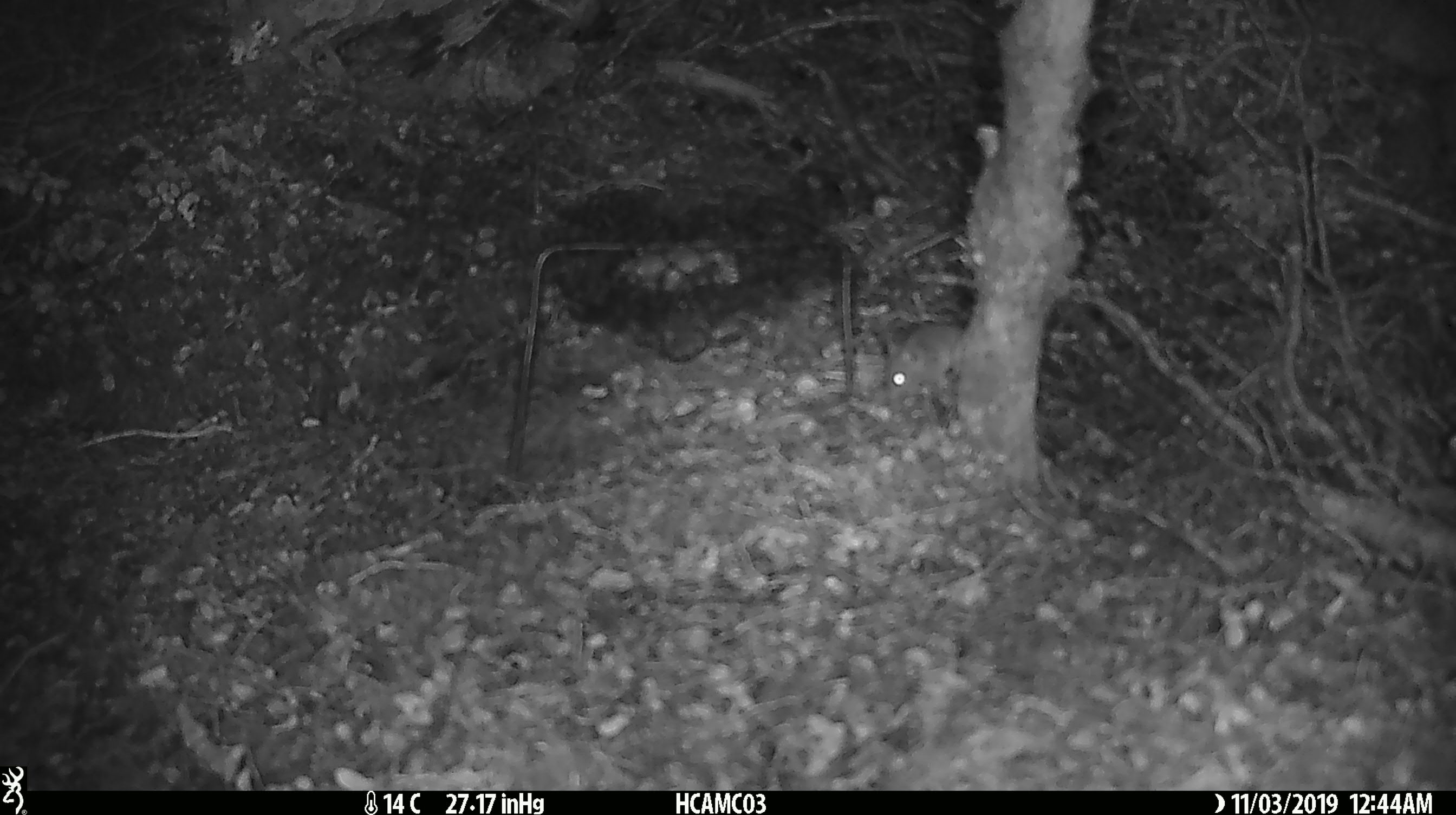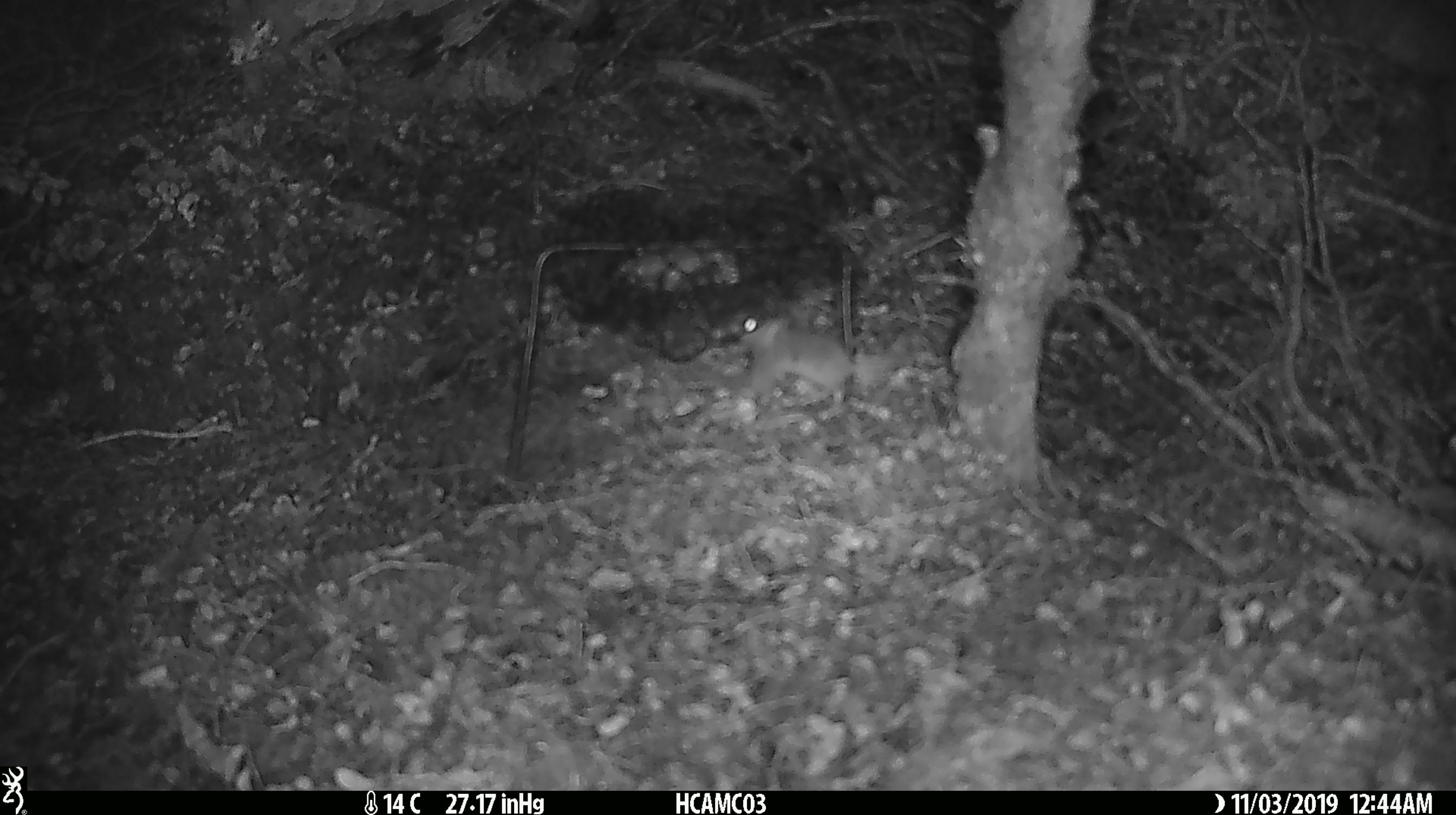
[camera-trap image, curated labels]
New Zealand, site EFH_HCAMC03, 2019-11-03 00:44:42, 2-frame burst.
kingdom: Animalia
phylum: Chordata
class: Mammalia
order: Rodentia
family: Muridae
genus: Mus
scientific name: Mus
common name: mouse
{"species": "mouse (Mus)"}